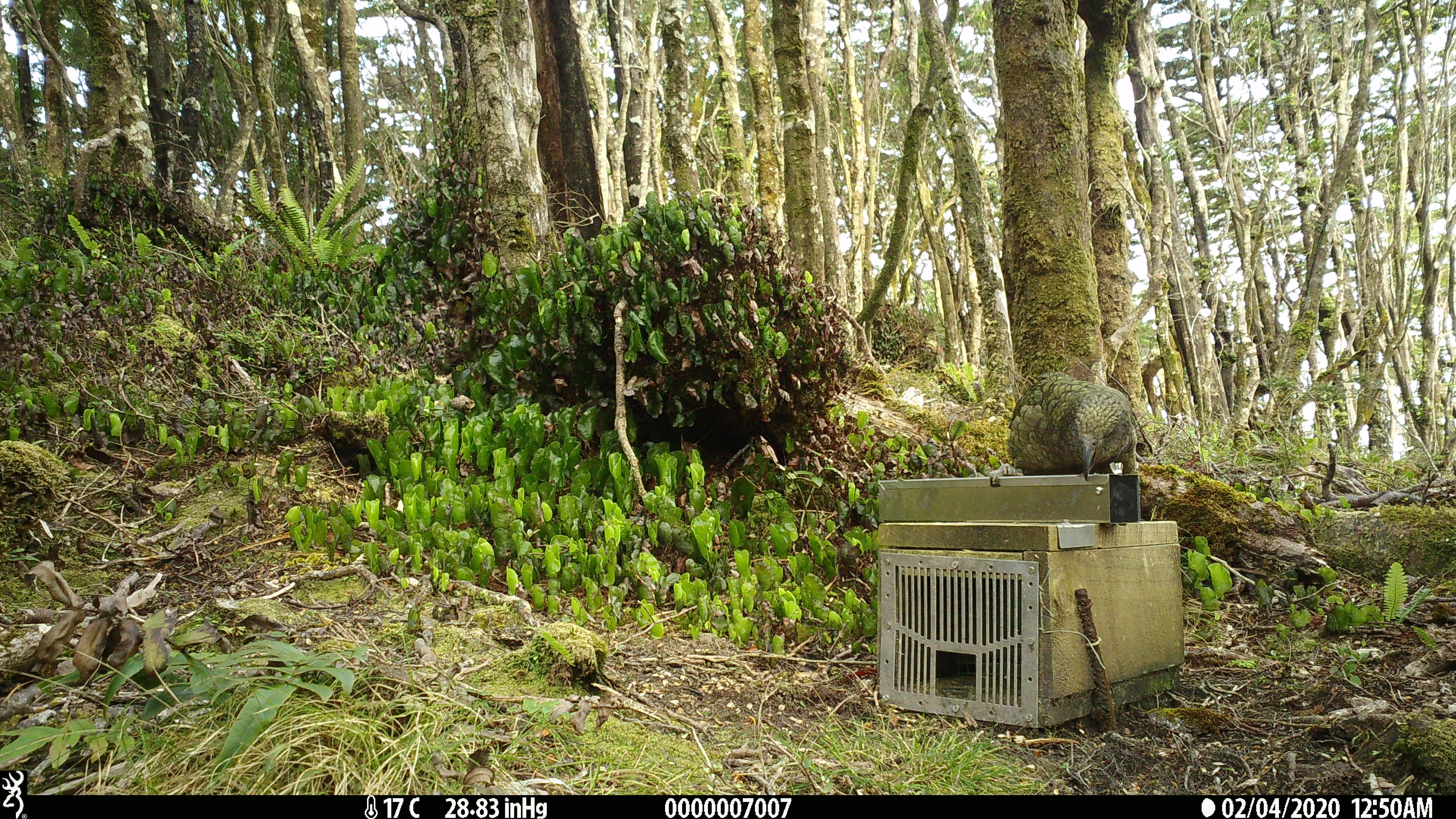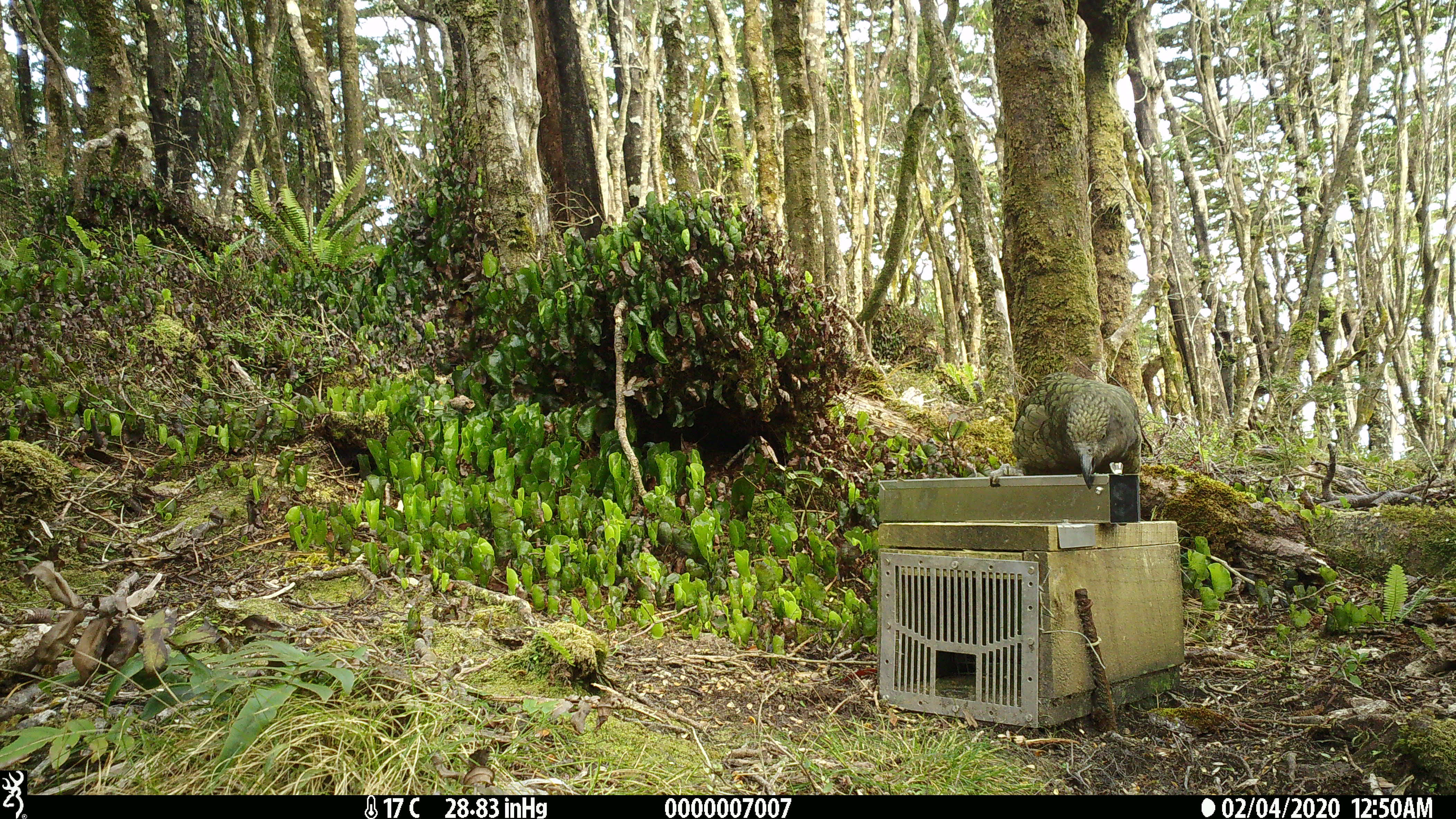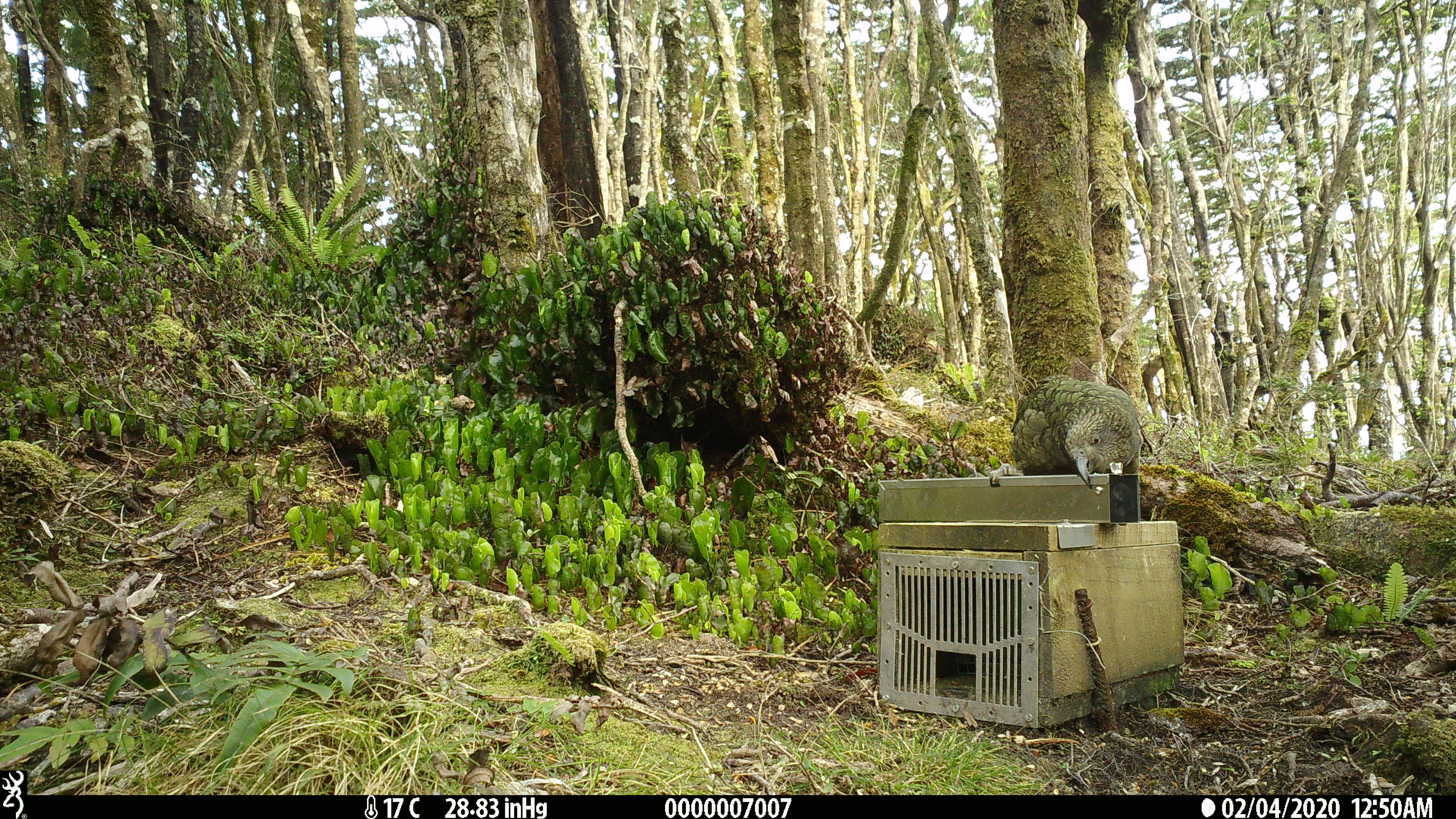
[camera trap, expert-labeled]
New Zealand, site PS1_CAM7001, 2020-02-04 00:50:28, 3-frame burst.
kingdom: Animalia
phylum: Chordata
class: Aves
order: Psittaciformes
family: Strigopidae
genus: Nestor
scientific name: Nestor notabilis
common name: kea